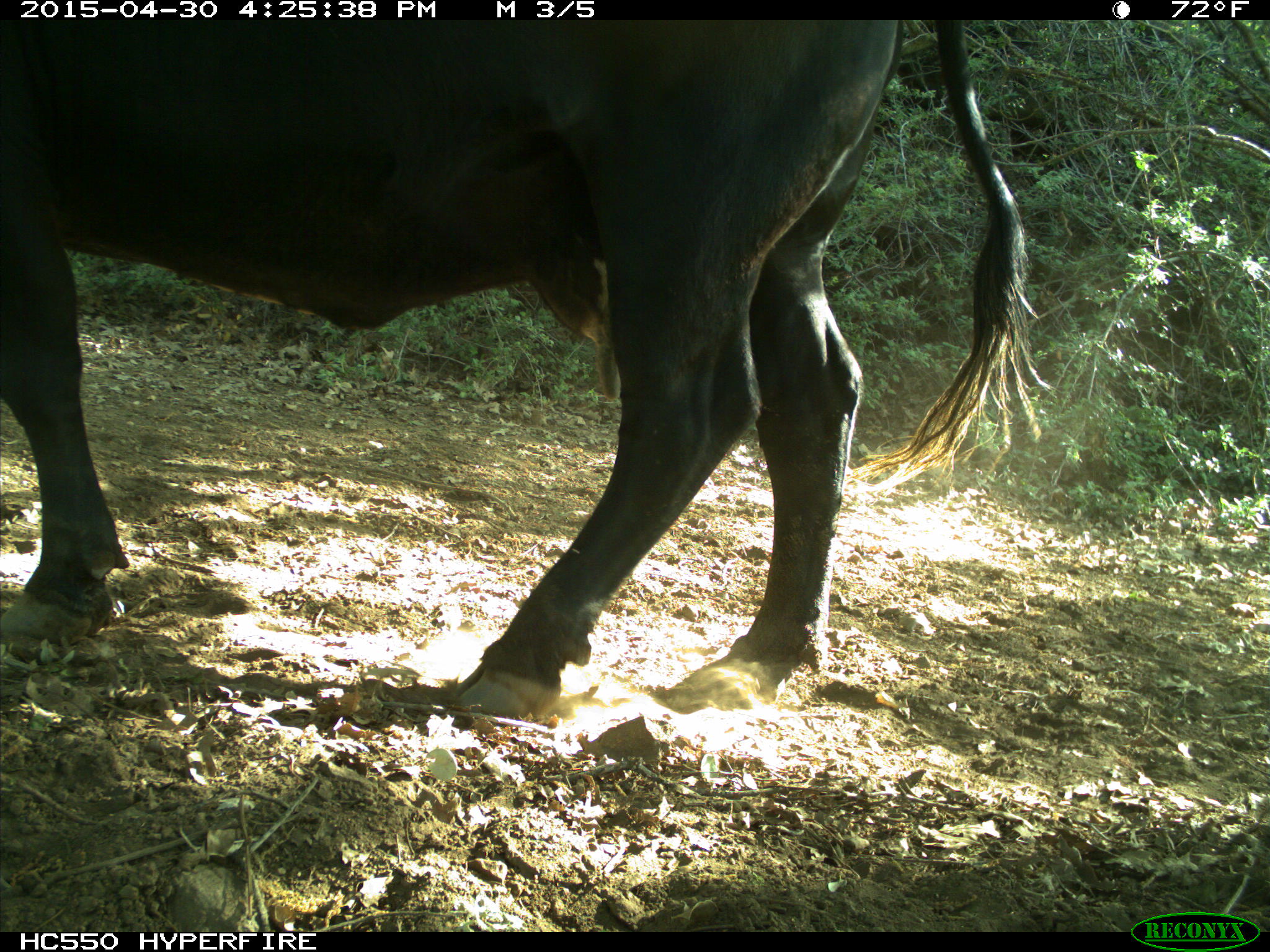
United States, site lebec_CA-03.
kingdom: Animalia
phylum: Chordata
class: Mammalia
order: Artiodactyla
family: Bovidae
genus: Bos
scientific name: Bos taurus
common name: domestic cow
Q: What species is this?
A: Bos taurus (domestic cow).